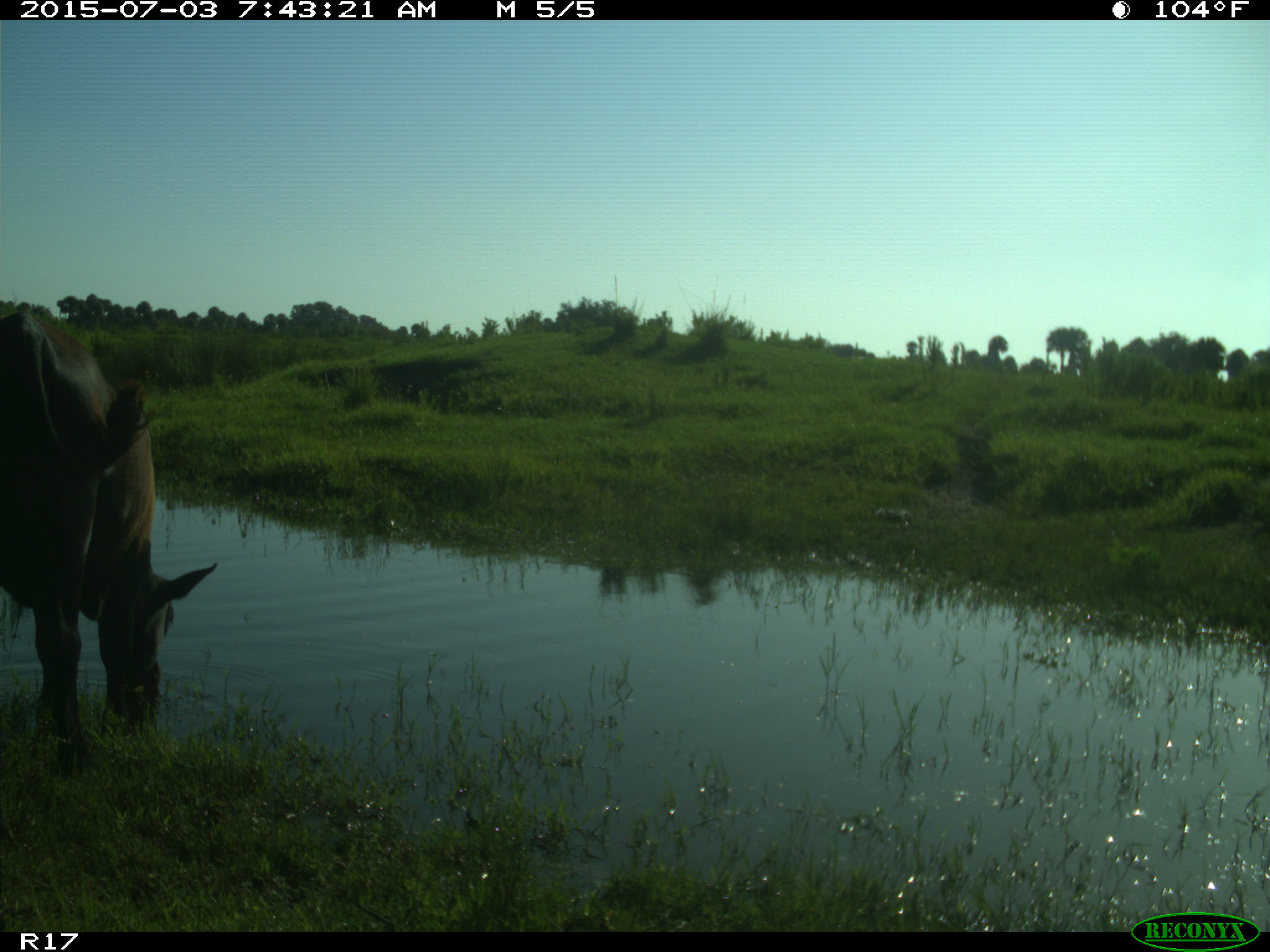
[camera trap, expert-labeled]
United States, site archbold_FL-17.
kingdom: Animalia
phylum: Chordata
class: Mammalia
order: Artiodactyla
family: Bovidae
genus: Bos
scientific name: Bos taurus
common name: domestic cow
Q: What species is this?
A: Bos taurus (domestic cow).